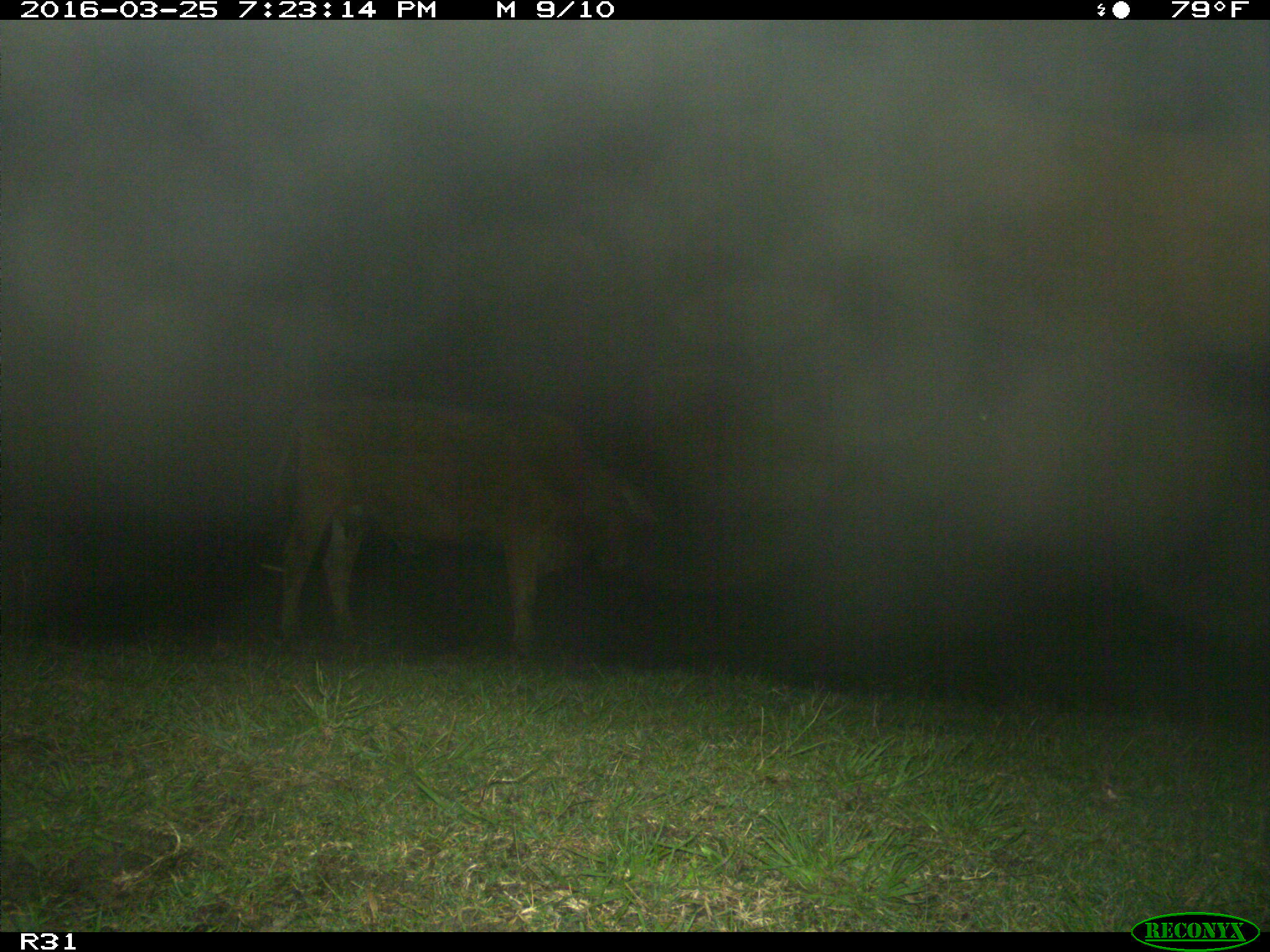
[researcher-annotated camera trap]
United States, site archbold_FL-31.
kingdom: Animalia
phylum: Chordata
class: Mammalia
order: Artiodactyla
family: Bovidae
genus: Bos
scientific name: Bos taurus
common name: domestic cow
Bos taurus (domestic cow).